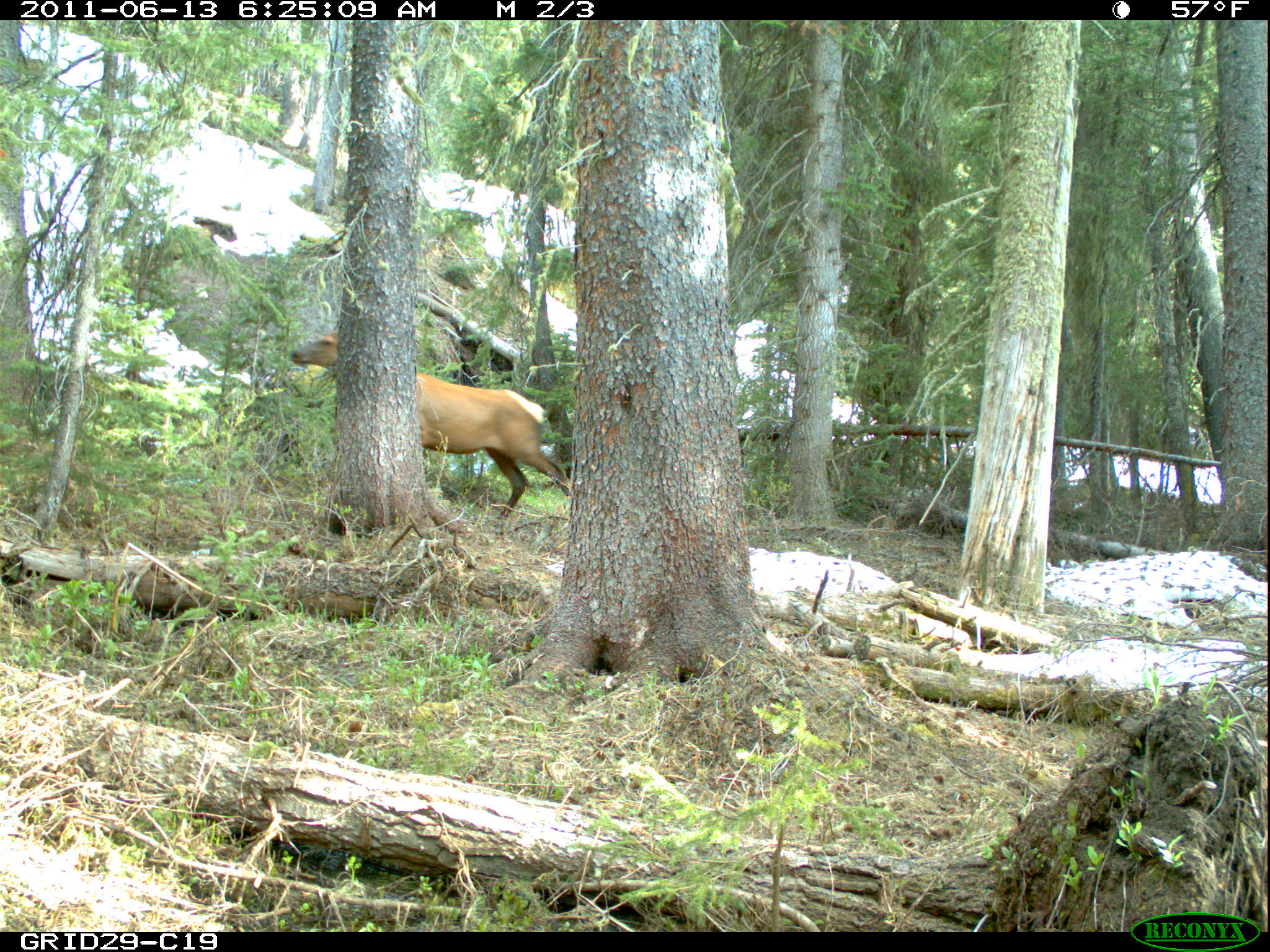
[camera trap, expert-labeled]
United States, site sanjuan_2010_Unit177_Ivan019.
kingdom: Animalia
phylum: Chordata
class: Mammalia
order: Artiodactyla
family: Cervidae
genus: Cervus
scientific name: Cervus elaphus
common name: red deer